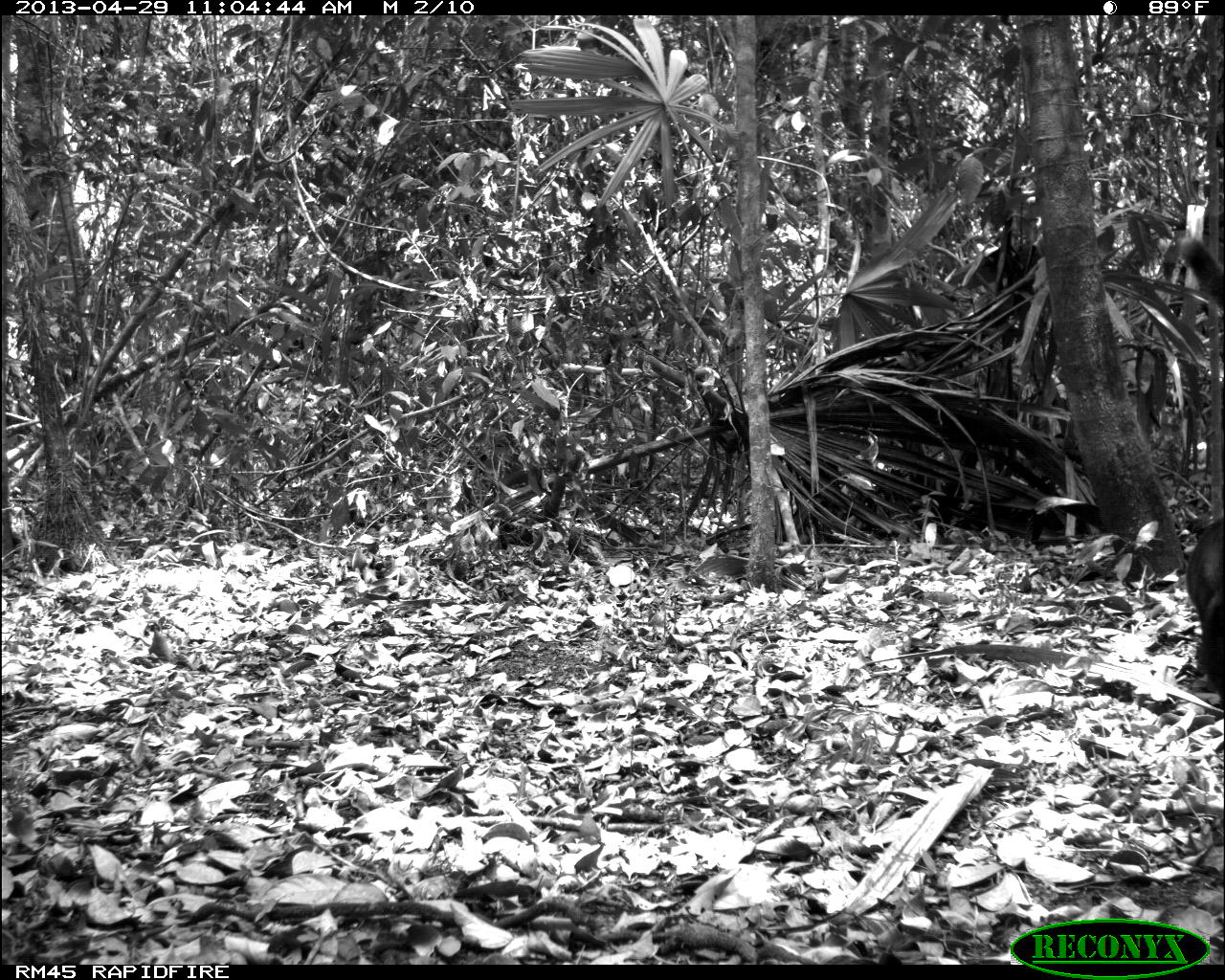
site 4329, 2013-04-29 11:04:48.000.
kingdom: Animalia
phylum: Chordata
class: Mammalia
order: Carnivora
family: Procyonidae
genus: Nasua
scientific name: Nasua narica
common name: white-nosed coati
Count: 1.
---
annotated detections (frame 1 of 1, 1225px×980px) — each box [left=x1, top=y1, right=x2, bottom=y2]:
nasua narica: [left=1182, top=510, right=1224, bottom=710]